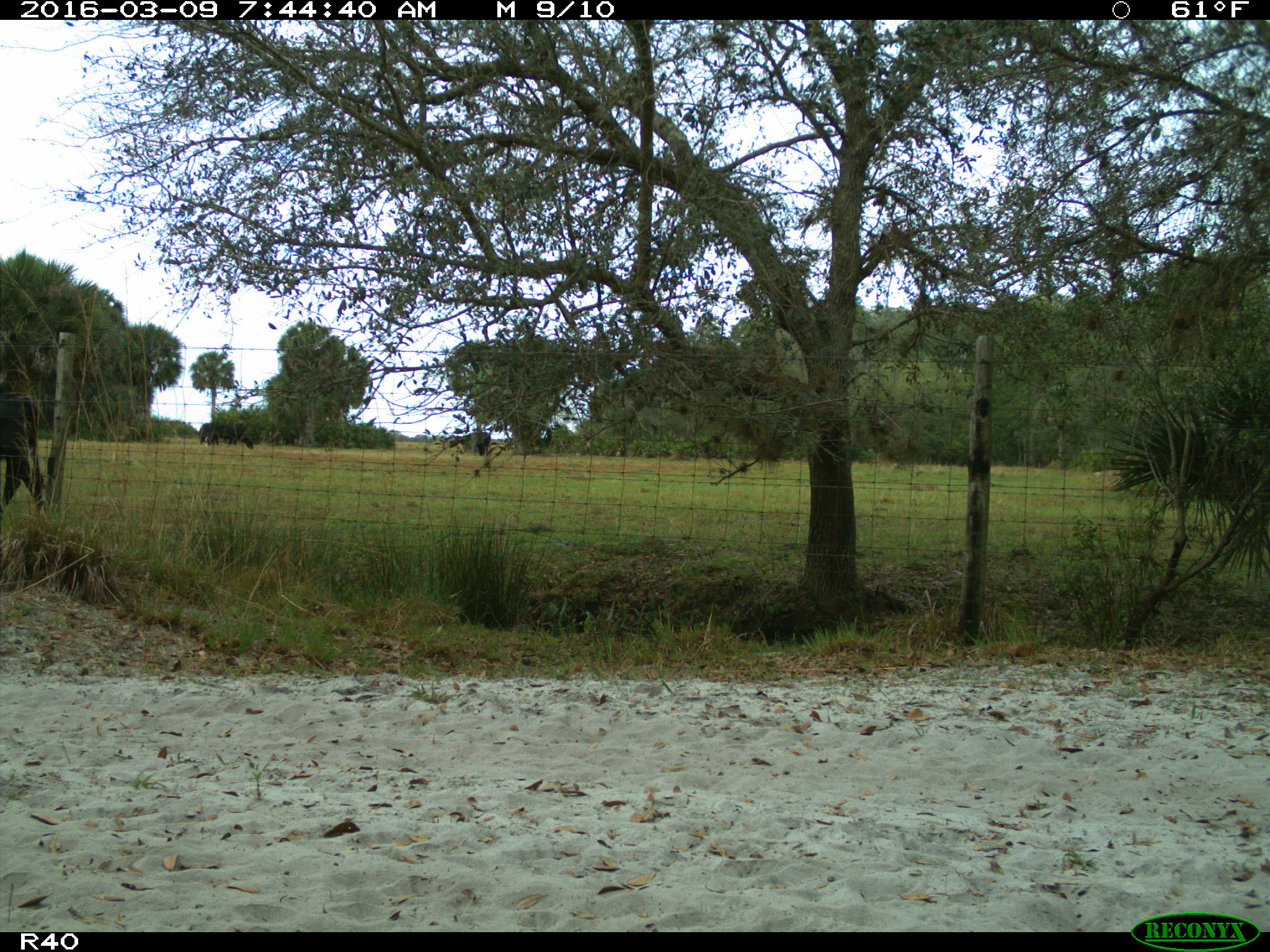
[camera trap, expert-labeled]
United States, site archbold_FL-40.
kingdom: Animalia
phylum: Chordata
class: Mammalia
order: Artiodactyla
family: Bovidae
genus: Bos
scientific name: Bos taurus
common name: domestic cow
Bos taurus (domestic cow).